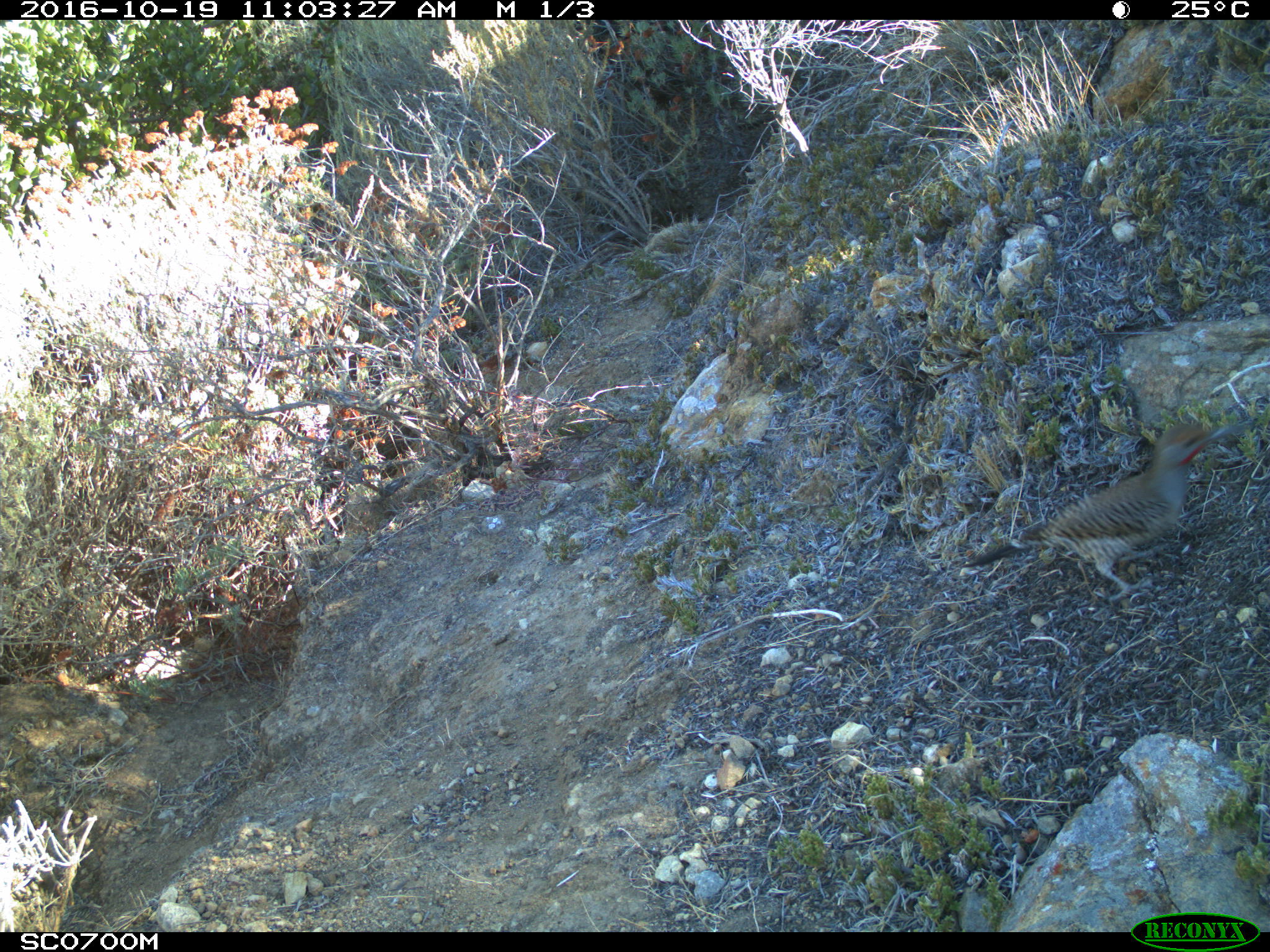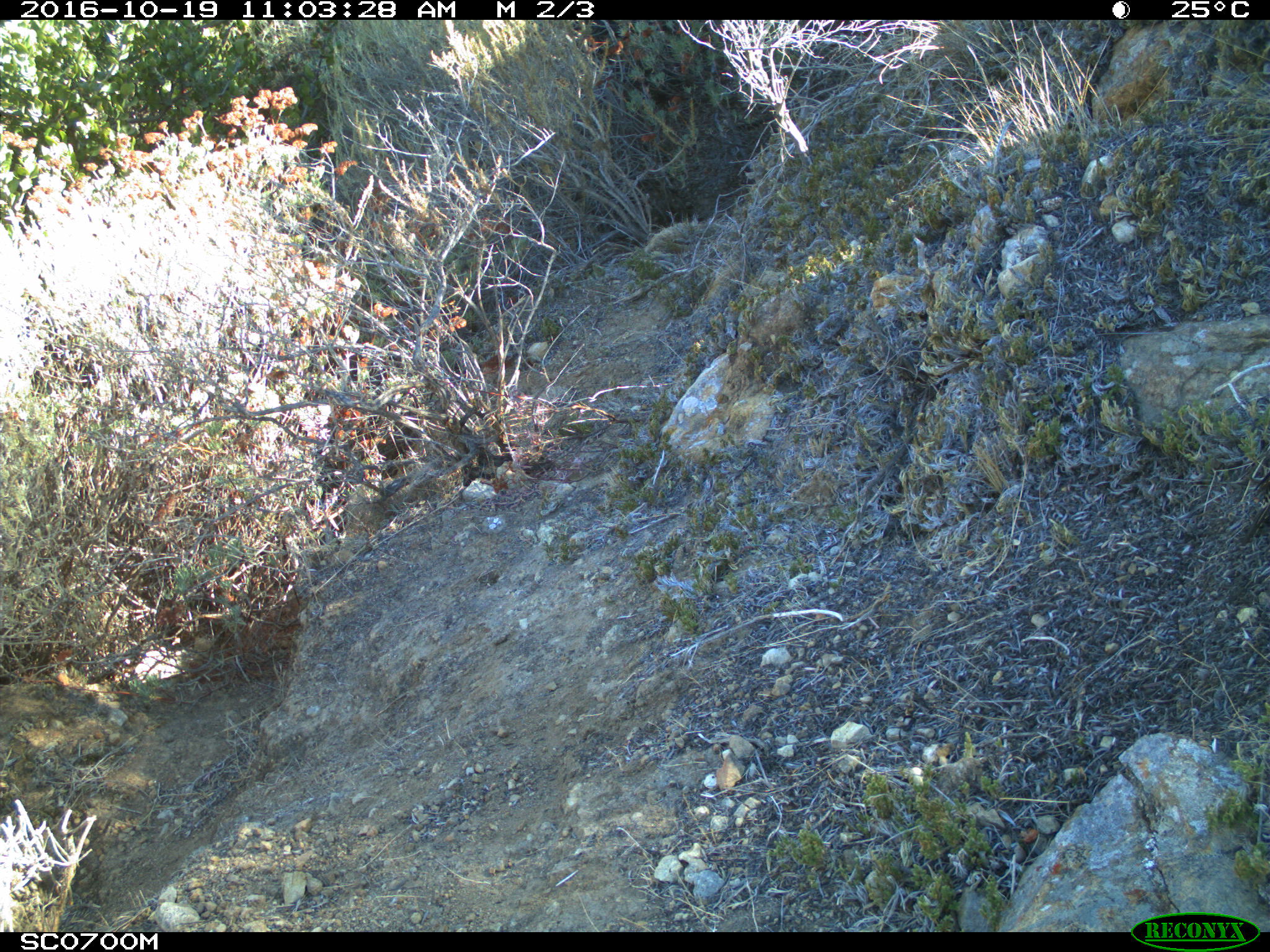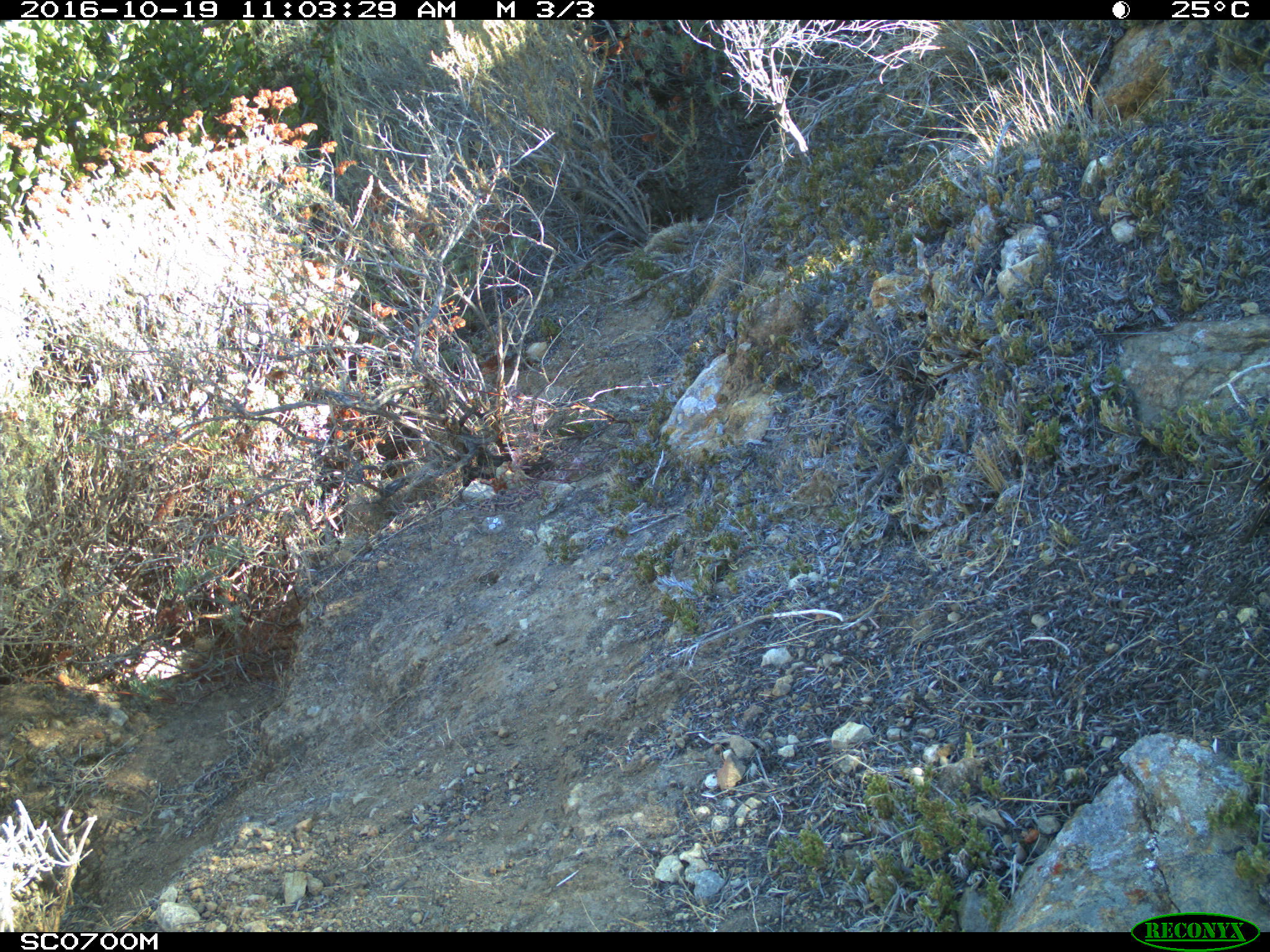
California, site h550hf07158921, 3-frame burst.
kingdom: Animalia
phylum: Chordata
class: Aves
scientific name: Aves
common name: bird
Bird (Aves).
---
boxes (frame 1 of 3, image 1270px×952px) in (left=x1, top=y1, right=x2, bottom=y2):
bird: (left=961, top=423, right=1244, bottom=602)